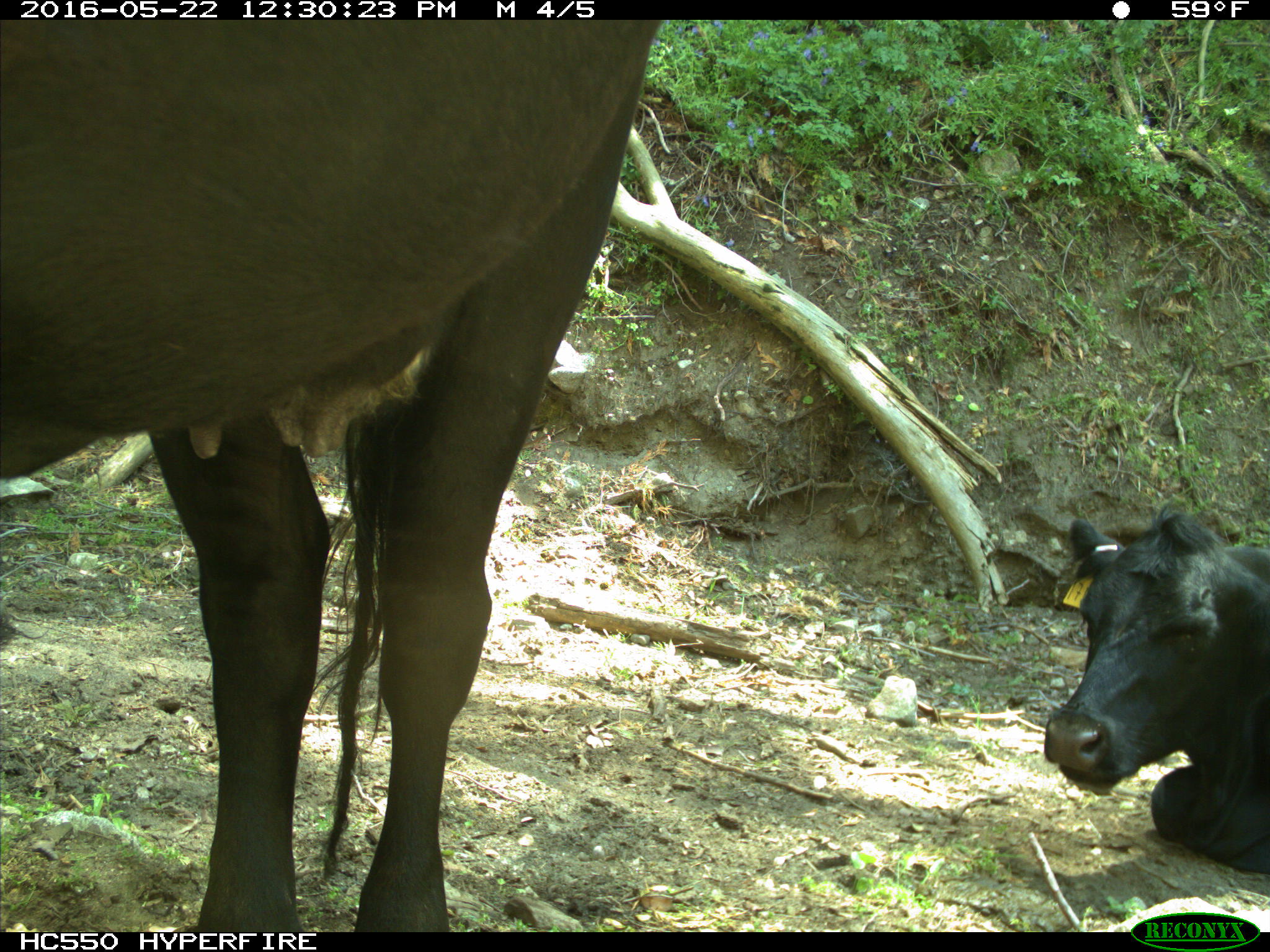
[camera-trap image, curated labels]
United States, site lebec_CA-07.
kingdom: Animalia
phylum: Chordata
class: Mammalia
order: Artiodactyla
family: Bovidae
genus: Bos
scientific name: Bos taurus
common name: domestic cow